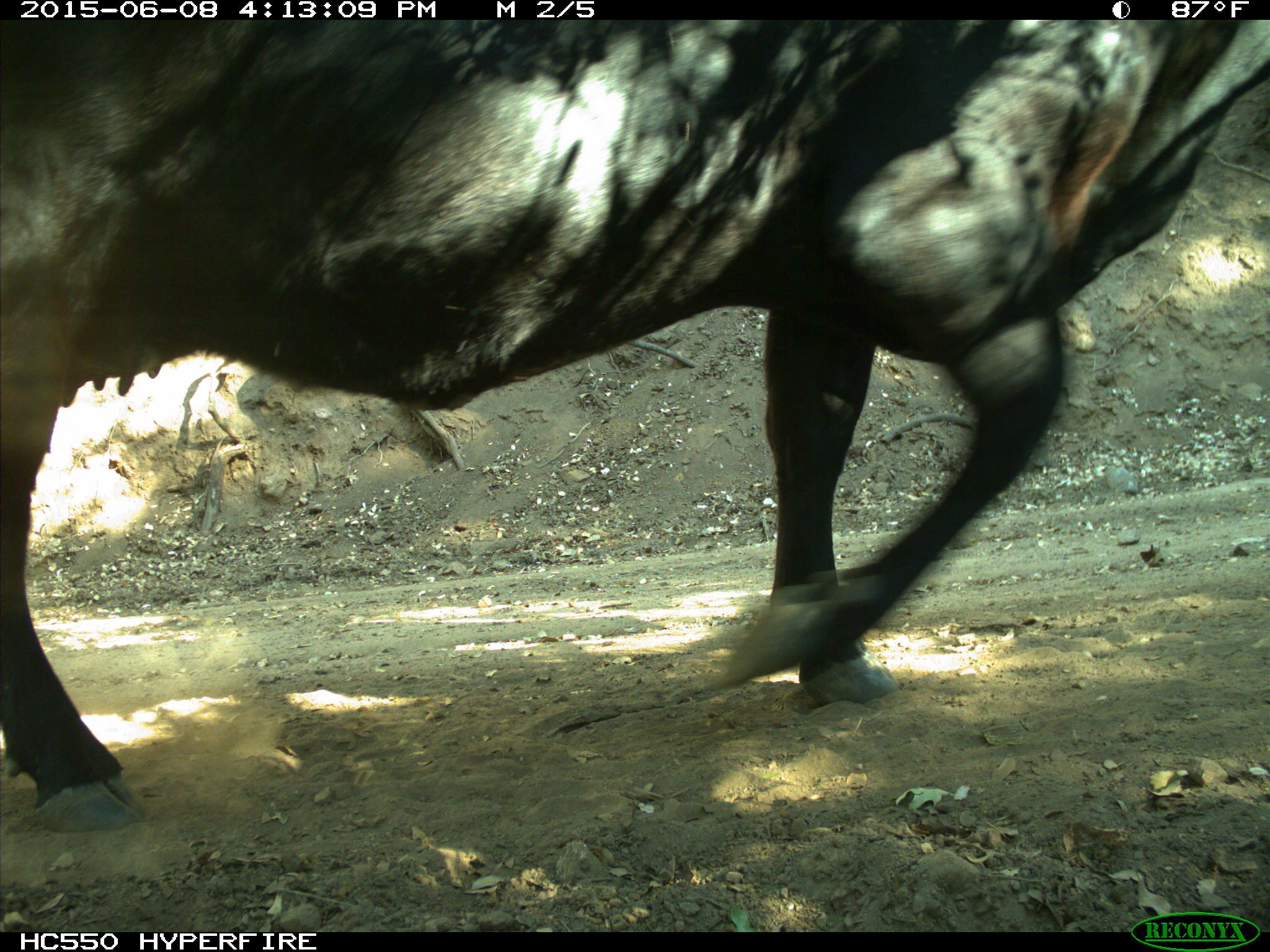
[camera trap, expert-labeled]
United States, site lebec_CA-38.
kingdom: Animalia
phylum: Chordata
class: Mammalia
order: Artiodactyla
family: Bovidae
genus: Bos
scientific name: Bos taurus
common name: domestic cow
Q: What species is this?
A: Bos taurus (domestic cow).